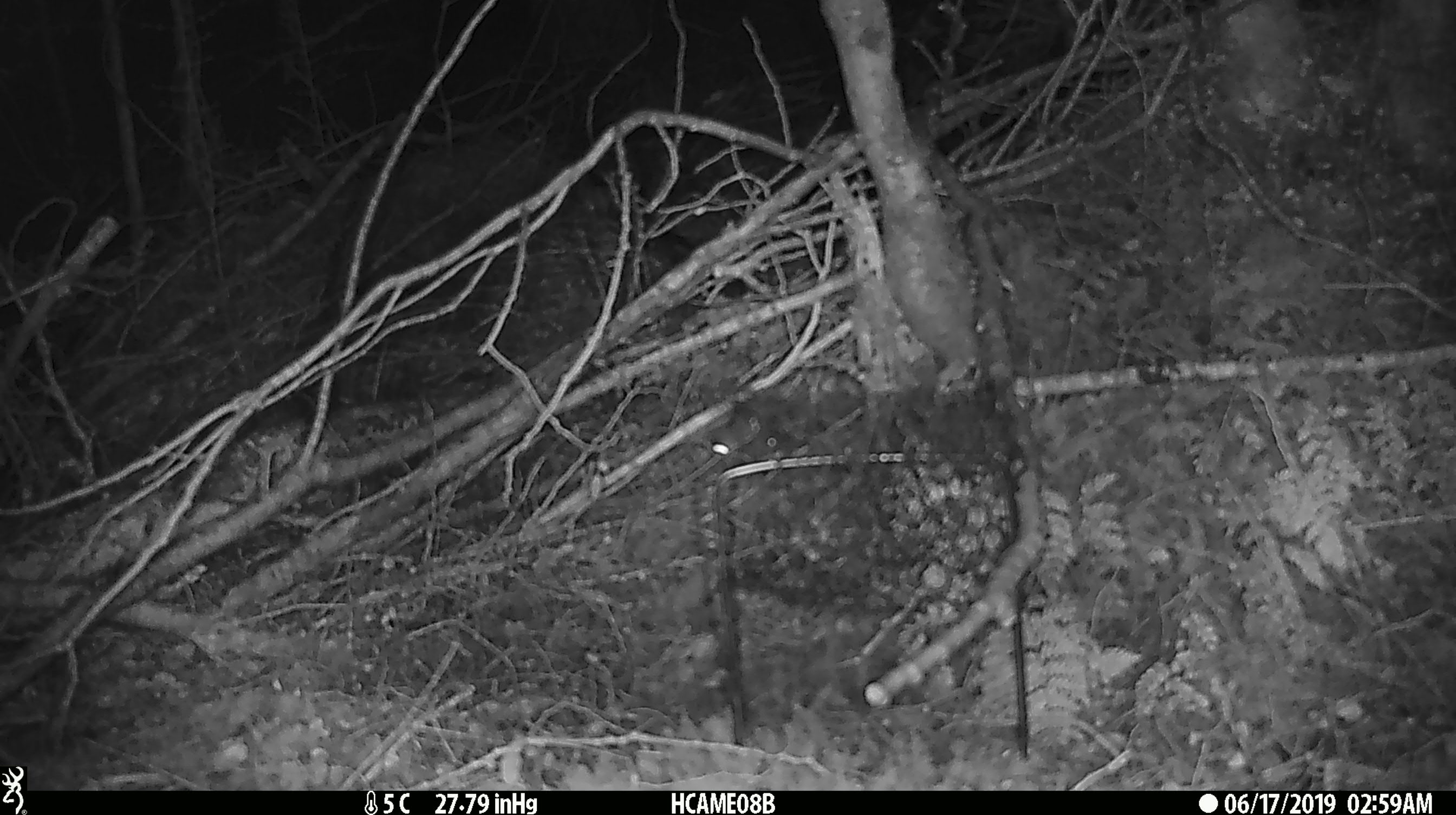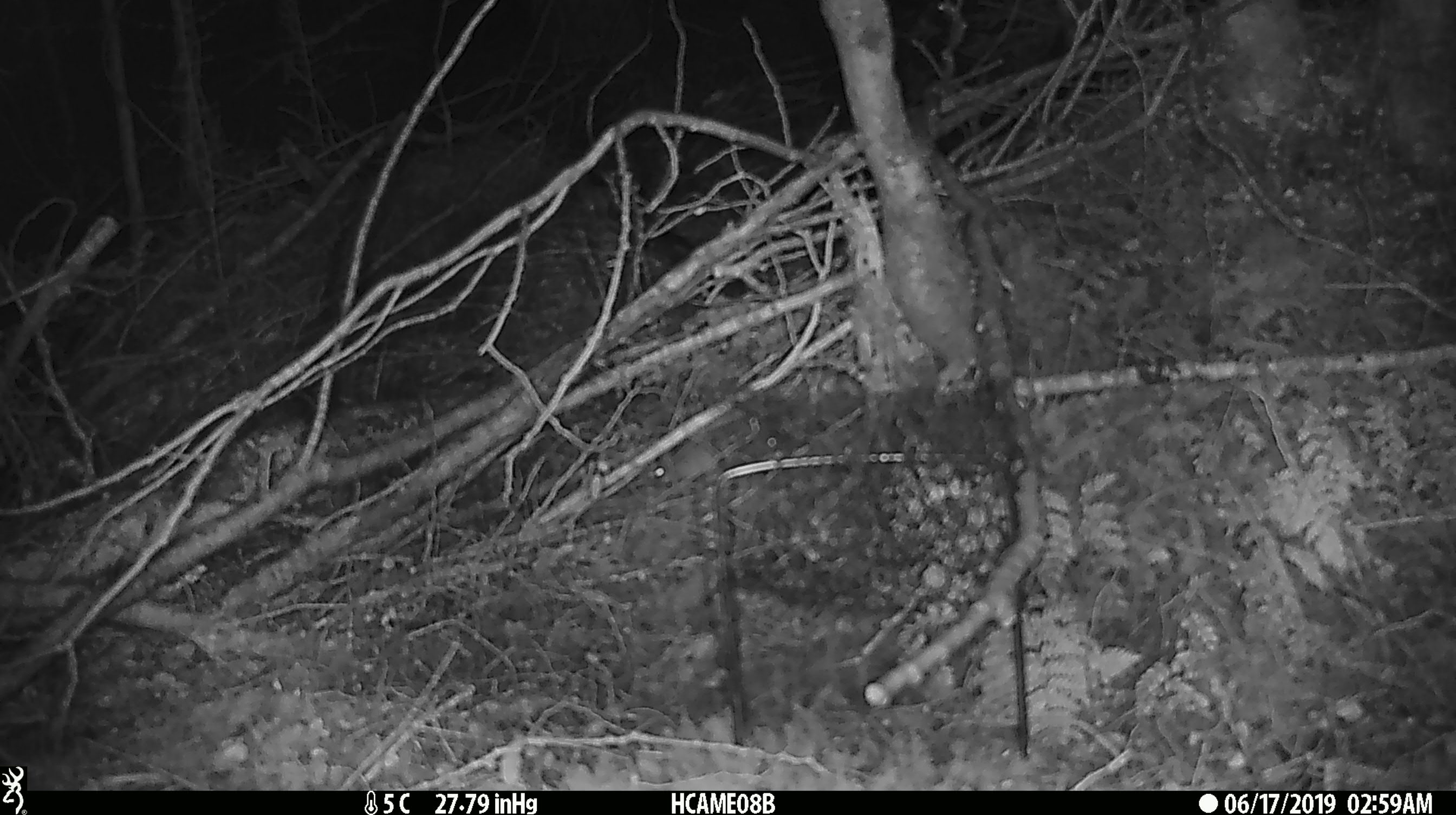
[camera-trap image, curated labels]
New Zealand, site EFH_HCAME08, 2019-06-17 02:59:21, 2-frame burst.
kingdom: Animalia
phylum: Chordata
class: Mammalia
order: Rodentia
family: Muridae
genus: Mus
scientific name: Mus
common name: mouse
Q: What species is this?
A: Mouse (Mus).